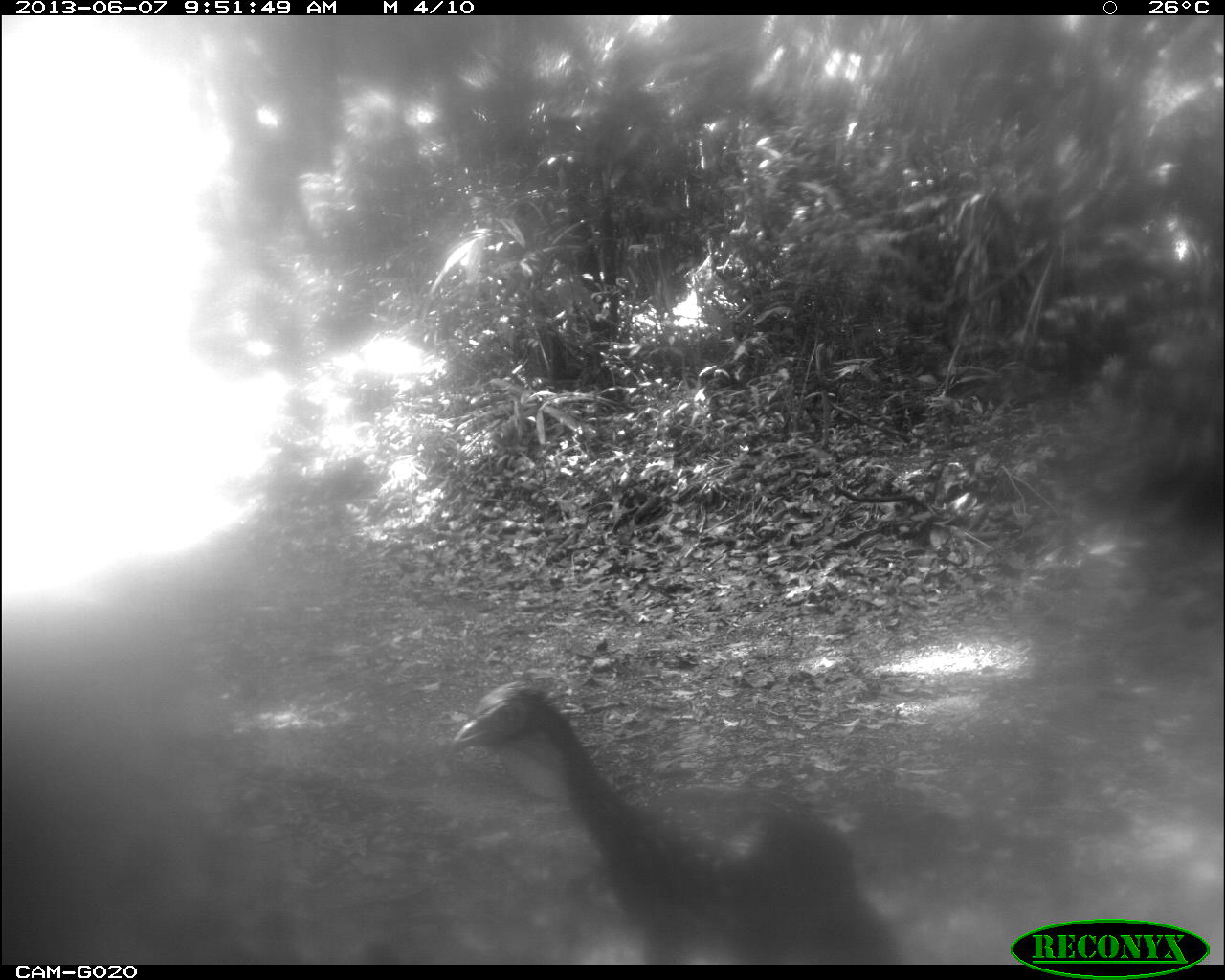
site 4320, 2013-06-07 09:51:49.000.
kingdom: Animalia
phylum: Chordata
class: Aves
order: Galliformes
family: Cracidae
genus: Penelope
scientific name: Penelope purpurascens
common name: crested guan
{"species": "Penelope purpurascens (crested guan)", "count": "1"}